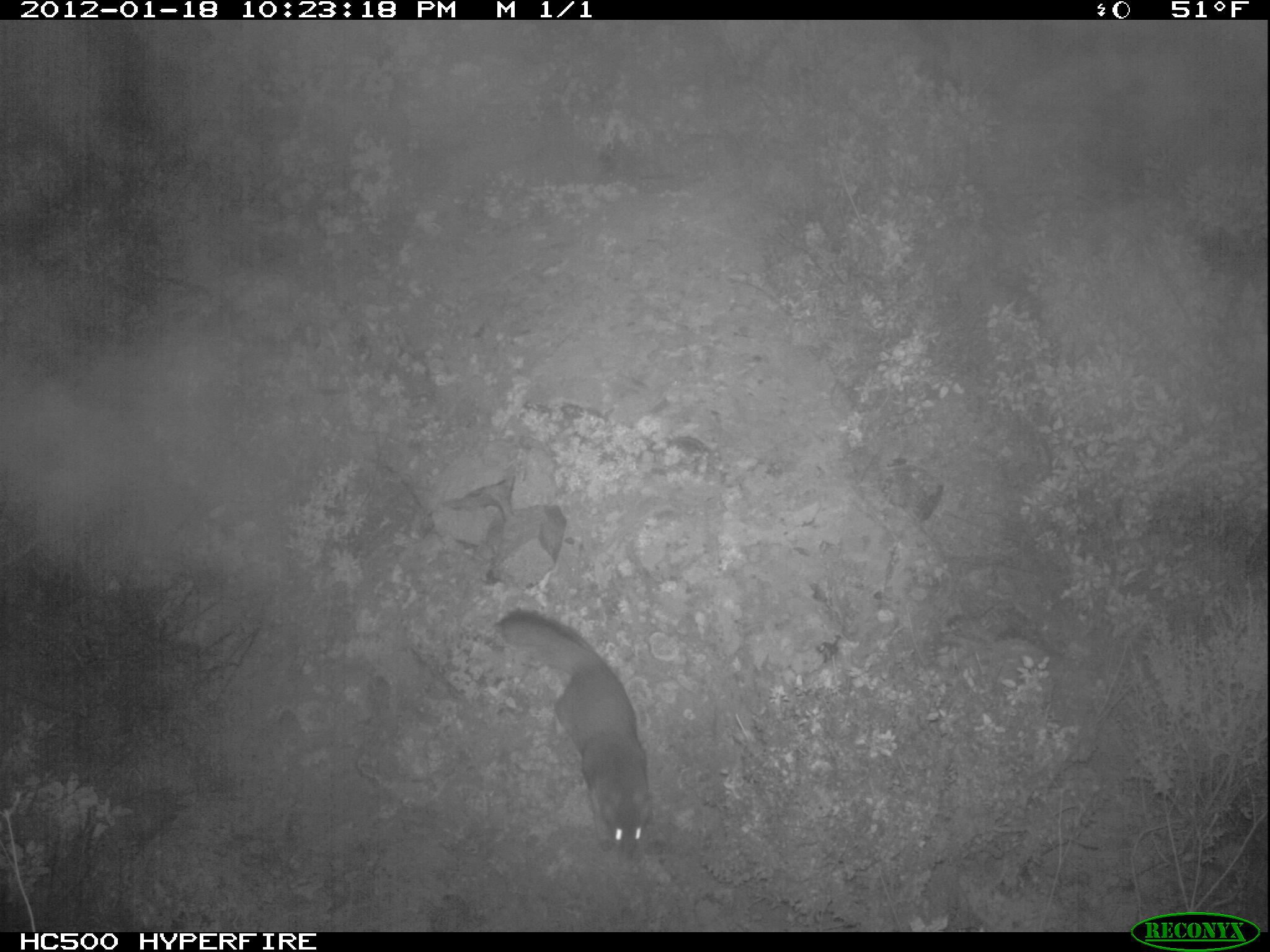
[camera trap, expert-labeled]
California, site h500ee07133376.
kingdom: Animalia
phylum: Chordata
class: Mammalia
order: Carnivora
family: Canidae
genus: Urocyon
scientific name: Urocyon littoralis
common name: island fox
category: fox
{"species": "fox (island fox) (Urocyon littoralis)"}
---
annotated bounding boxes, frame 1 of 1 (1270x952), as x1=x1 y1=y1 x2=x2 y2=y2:
fox: x1=499 y1=609 x2=652 y2=860